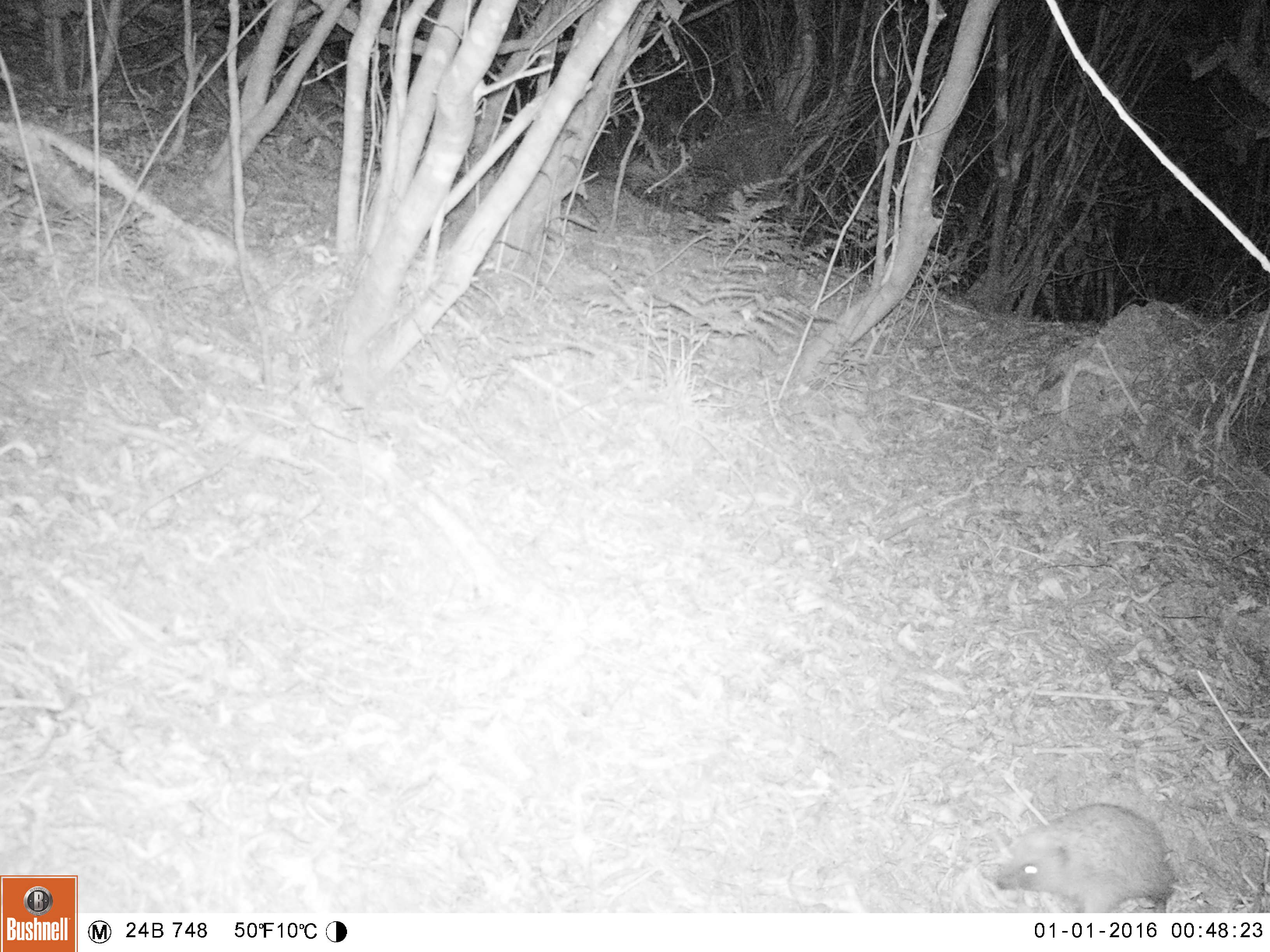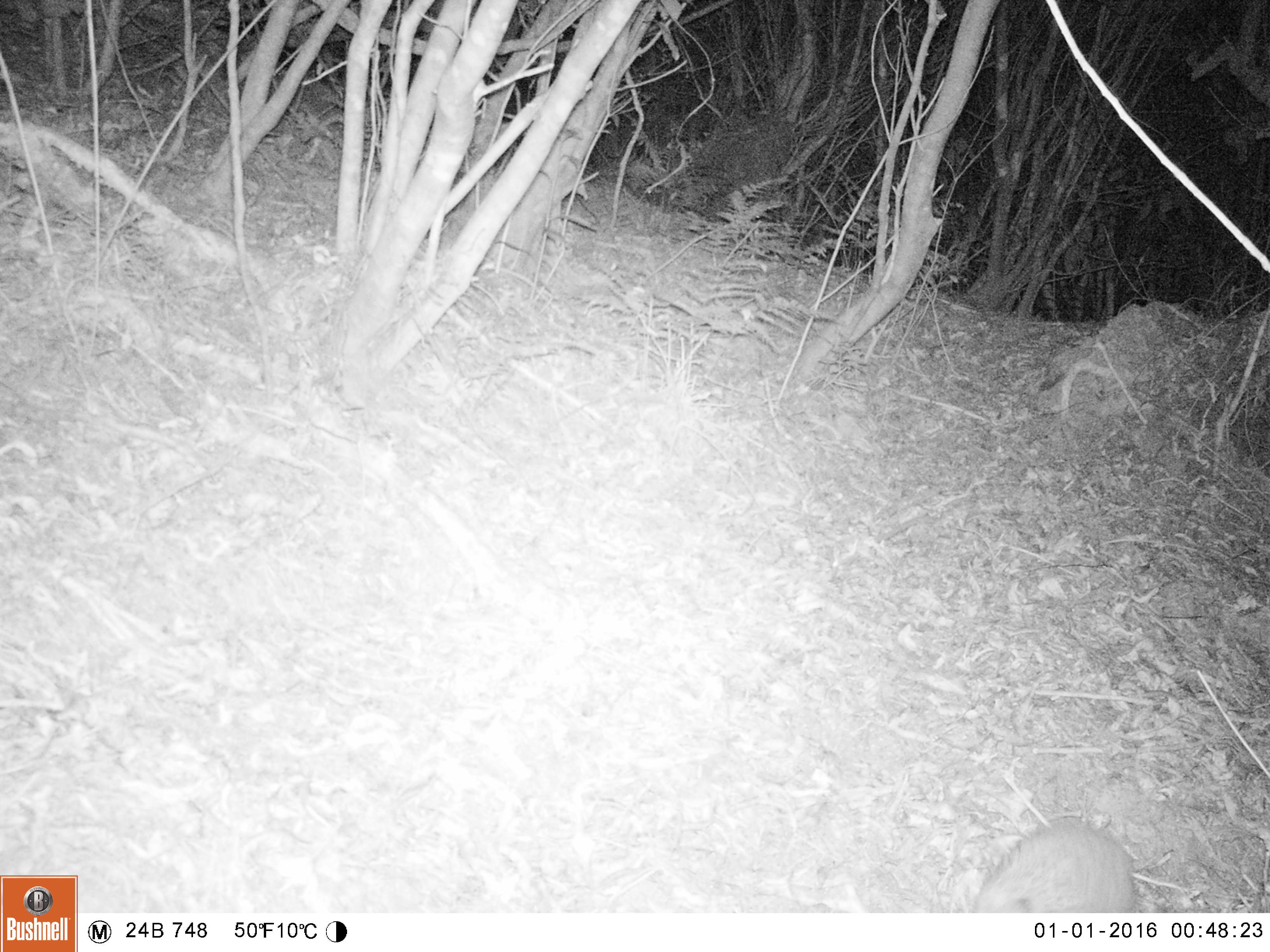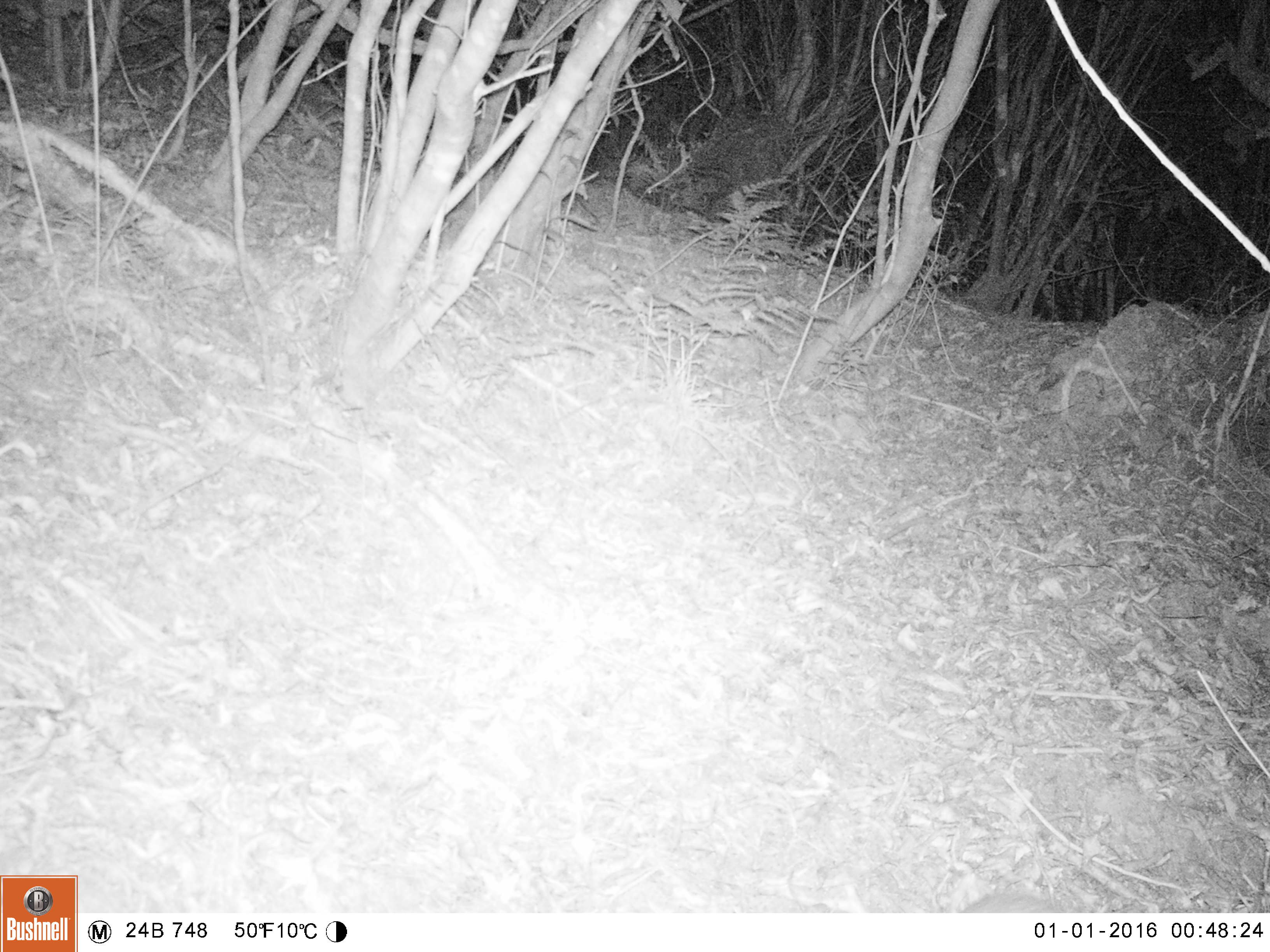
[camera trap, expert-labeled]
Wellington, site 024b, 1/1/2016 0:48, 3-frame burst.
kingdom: Animalia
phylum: Chordata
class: Mammalia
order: Eulipotyphla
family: Erinaceidae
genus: Erinaceus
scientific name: Erinaceus europaeus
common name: hedgehog